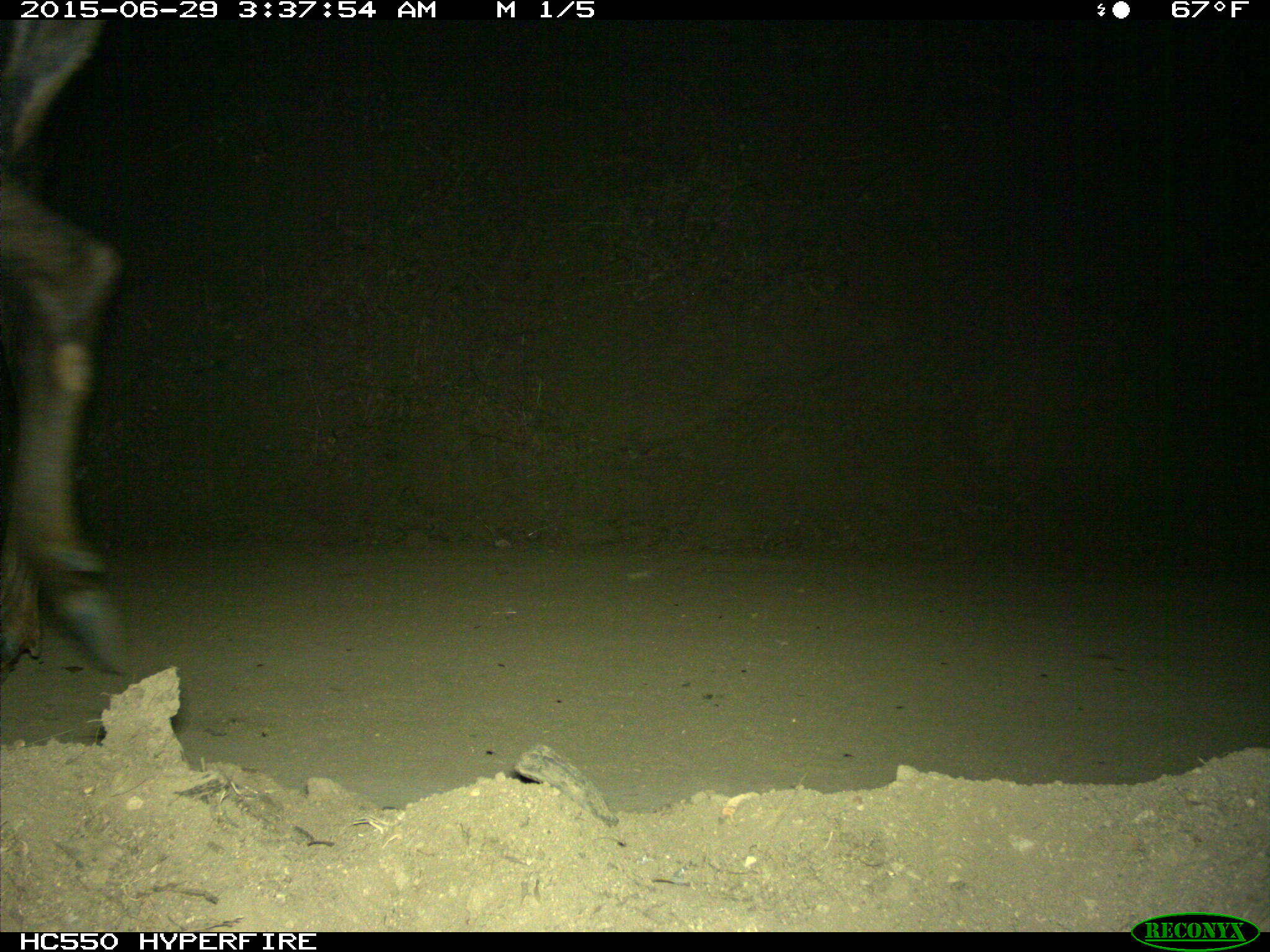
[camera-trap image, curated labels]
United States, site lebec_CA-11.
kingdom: Animalia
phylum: Chordata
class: Mammalia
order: Artiodactyla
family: Cervidae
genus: Cervus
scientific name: Cervus canadensis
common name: elk